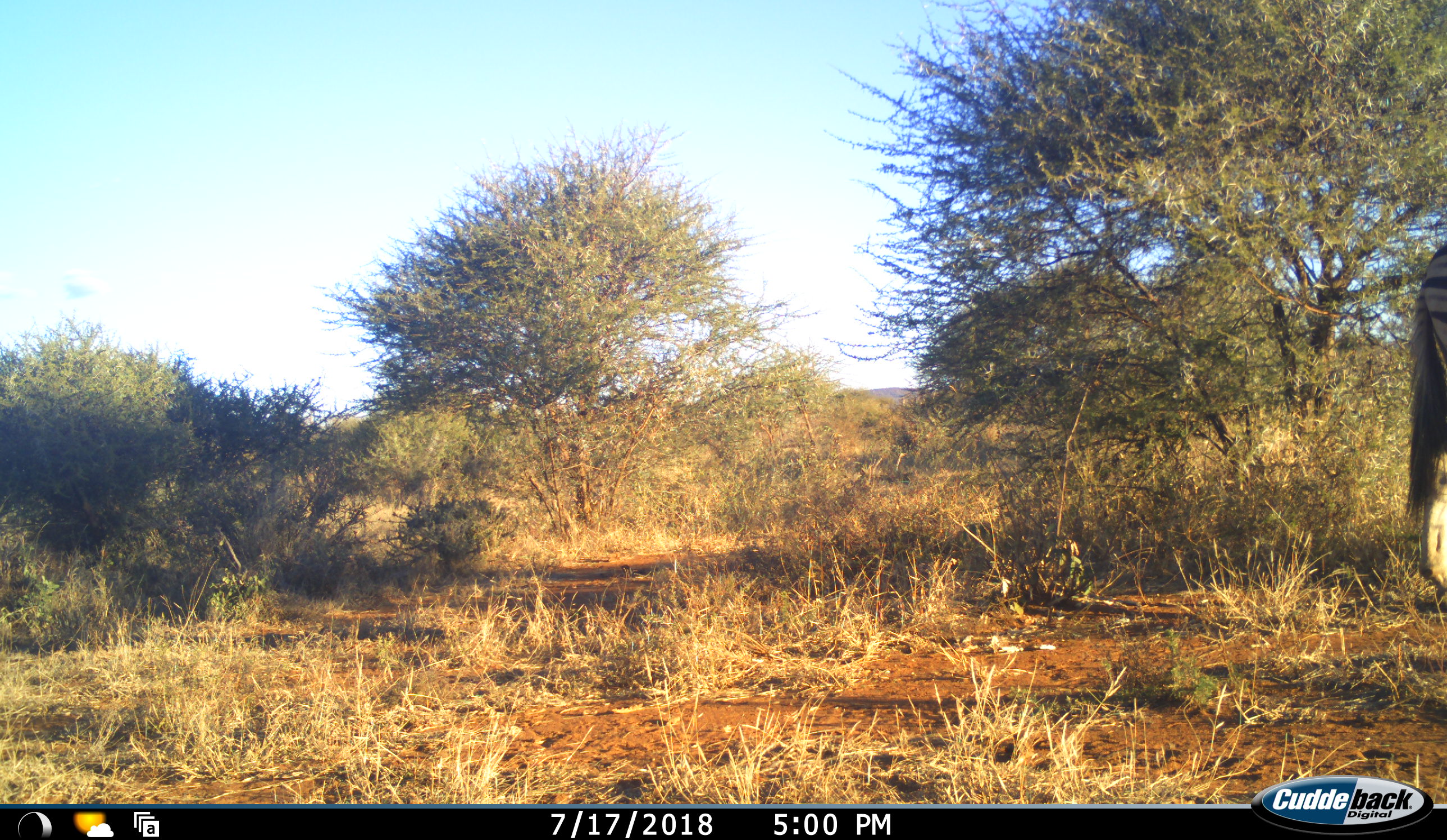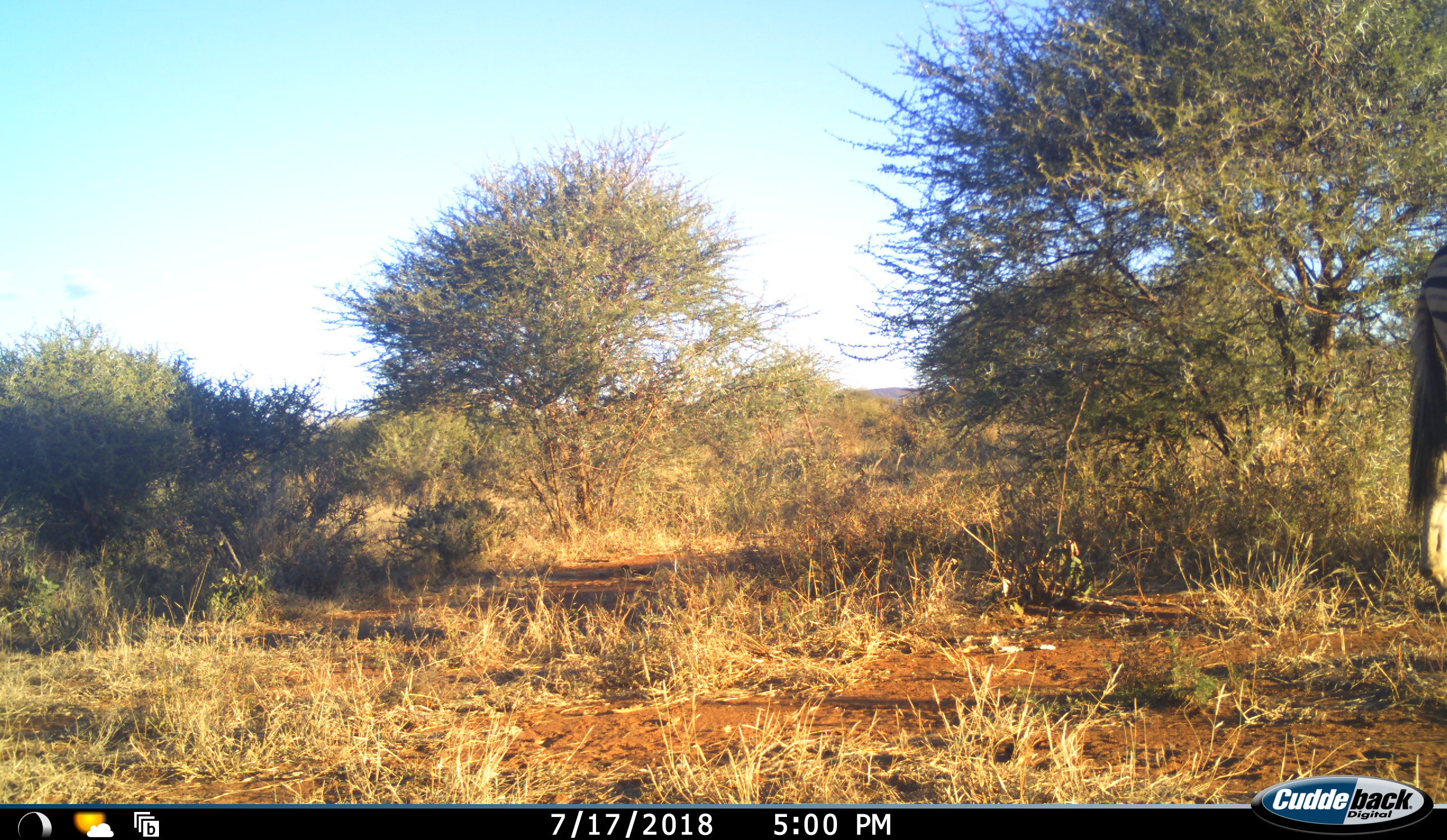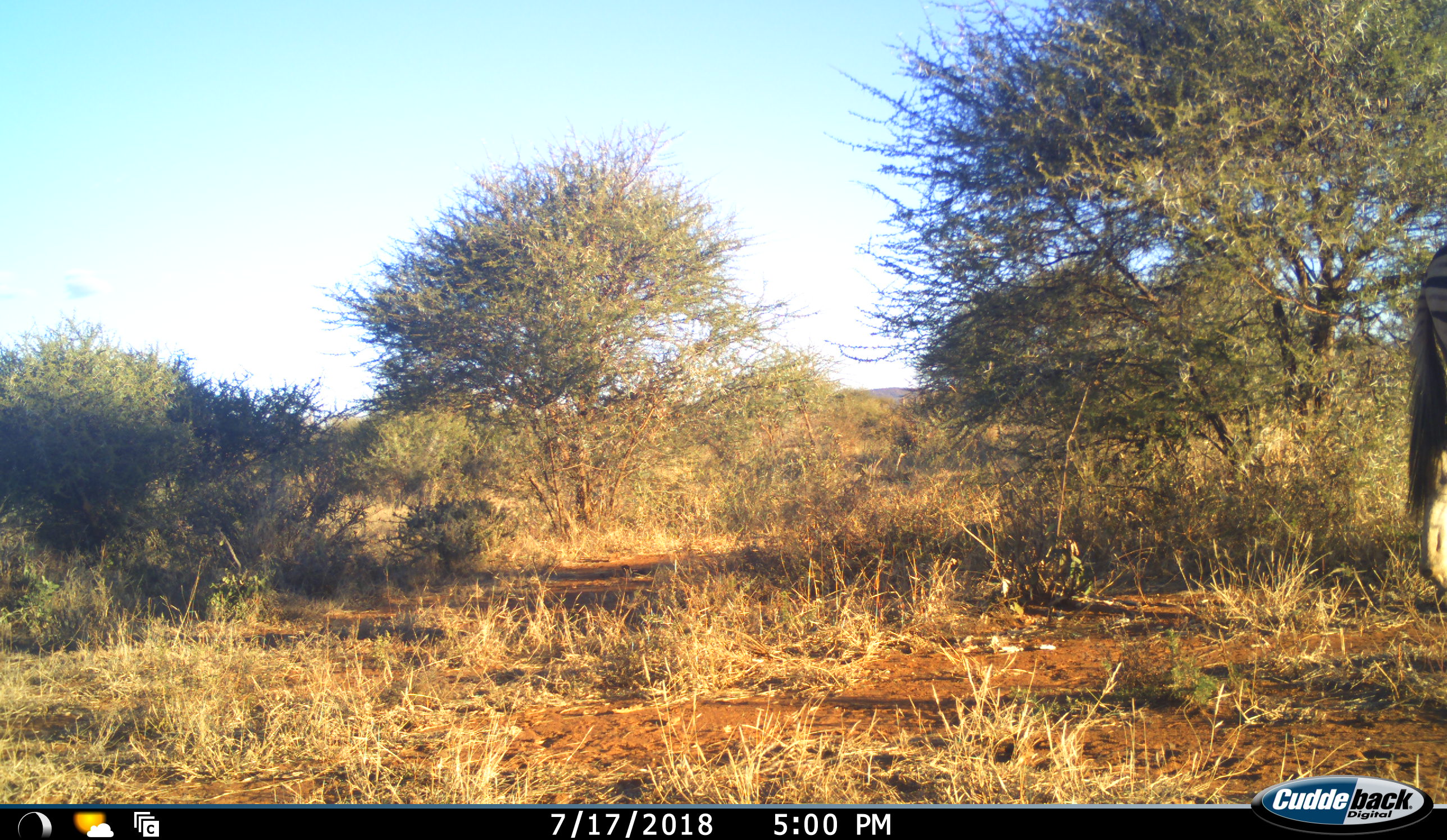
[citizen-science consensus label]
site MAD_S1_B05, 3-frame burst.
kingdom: Animalia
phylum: Chordata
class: Mammalia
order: Perissodactyla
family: Equidae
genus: Equus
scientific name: Equus quagga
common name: plains zebra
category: zebraplains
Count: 1.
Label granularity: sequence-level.